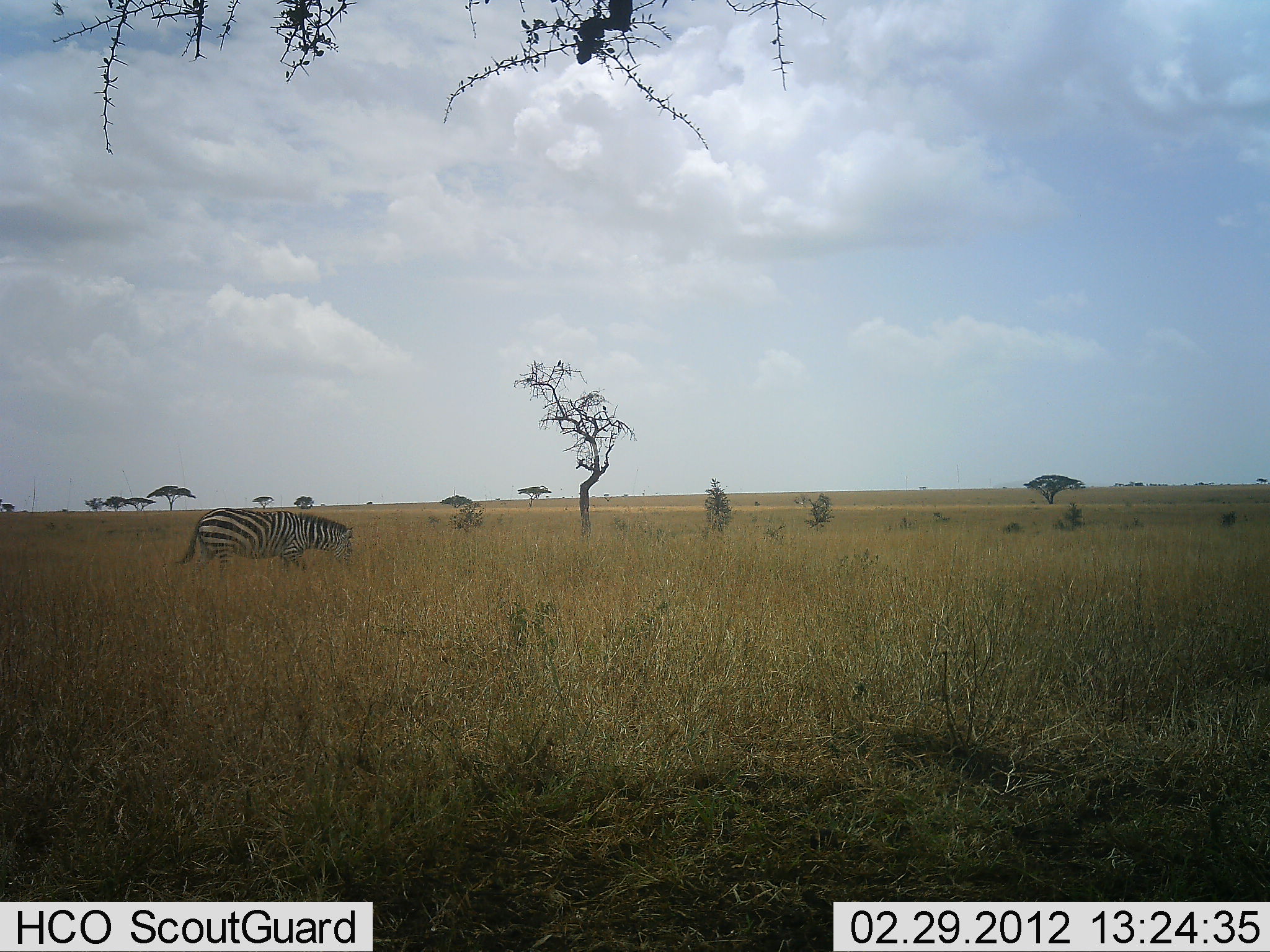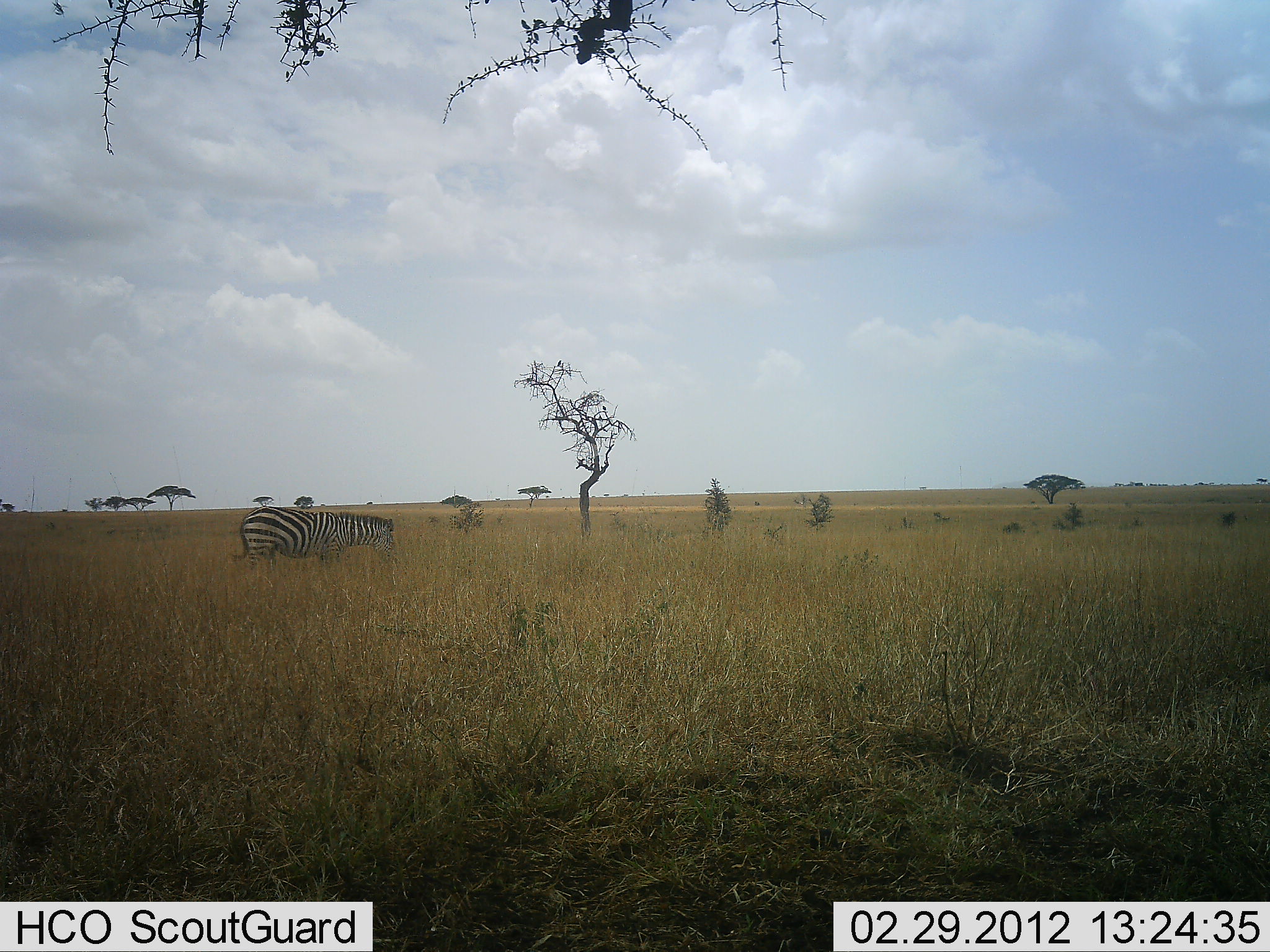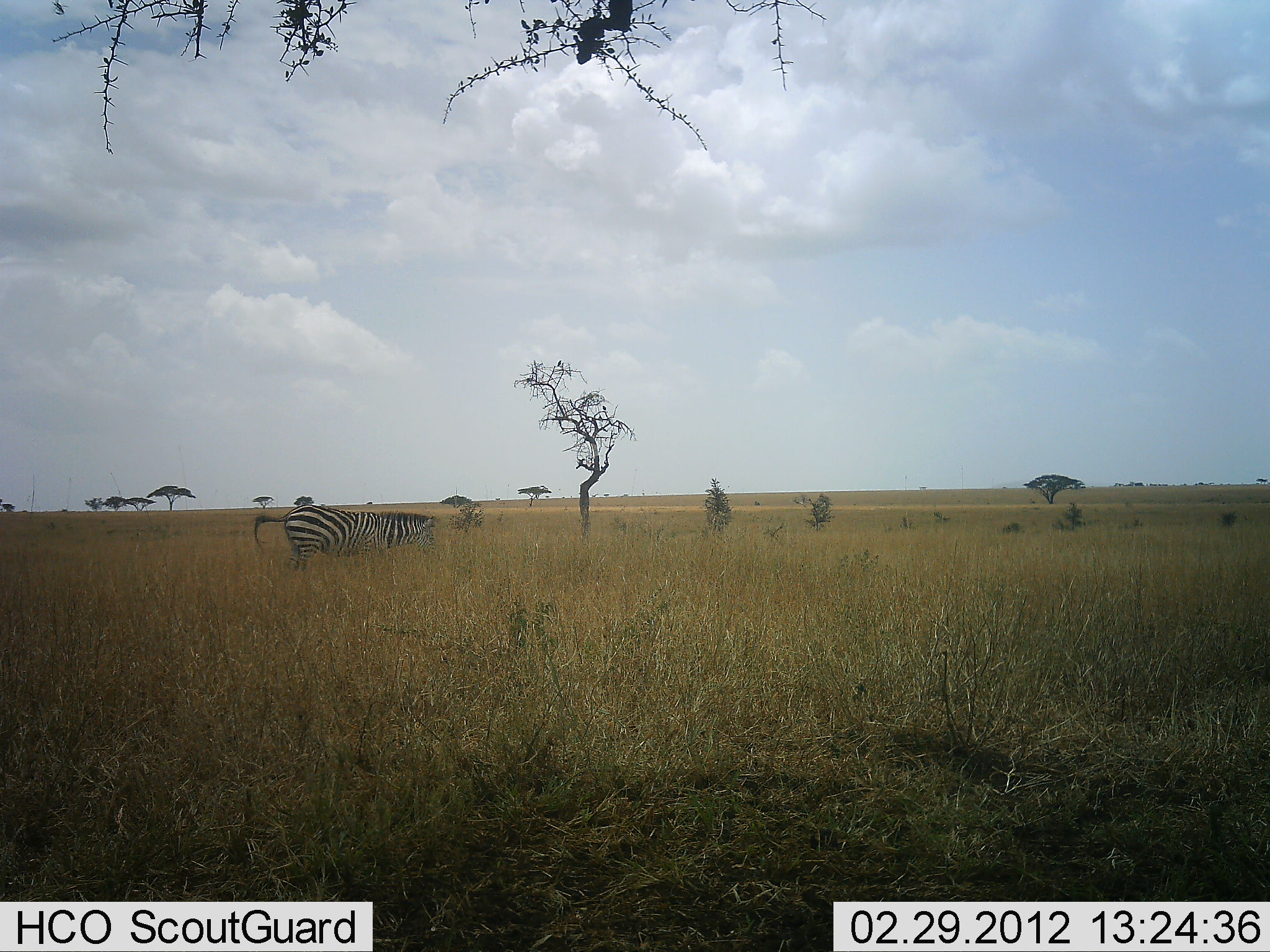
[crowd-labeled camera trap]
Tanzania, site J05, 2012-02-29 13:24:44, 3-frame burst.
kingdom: Animalia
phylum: Chordata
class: Mammalia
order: Perissodactyla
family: Equidae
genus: Equus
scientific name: Equus quagga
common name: plains zebra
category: zebra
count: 1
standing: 6%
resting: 0%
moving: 81%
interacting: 0%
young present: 0%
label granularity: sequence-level